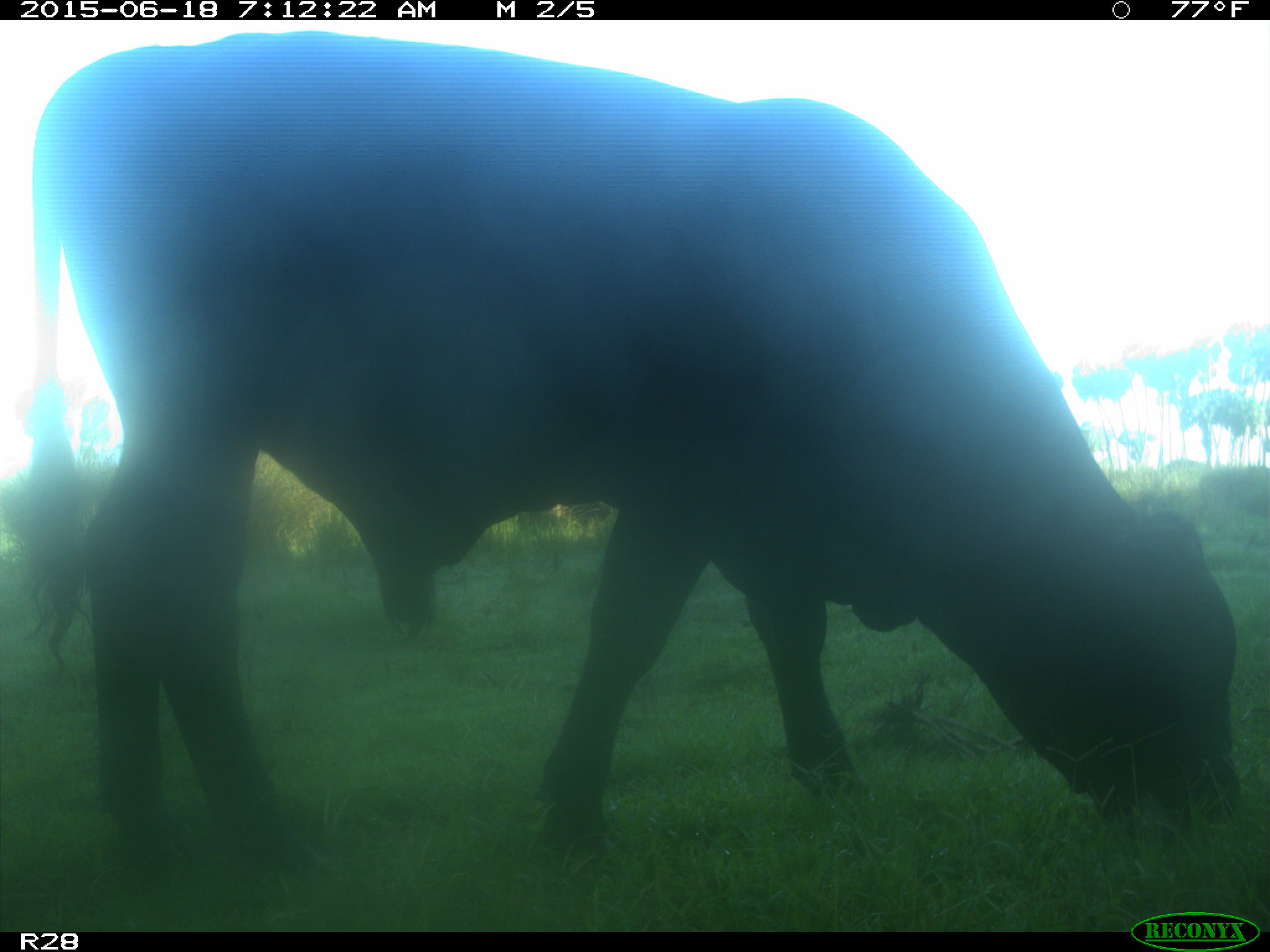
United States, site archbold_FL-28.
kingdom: Animalia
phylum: Chordata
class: Mammalia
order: Artiodactyla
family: Bovidae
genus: Bos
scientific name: Bos taurus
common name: domestic cow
Bos taurus (domestic cow).